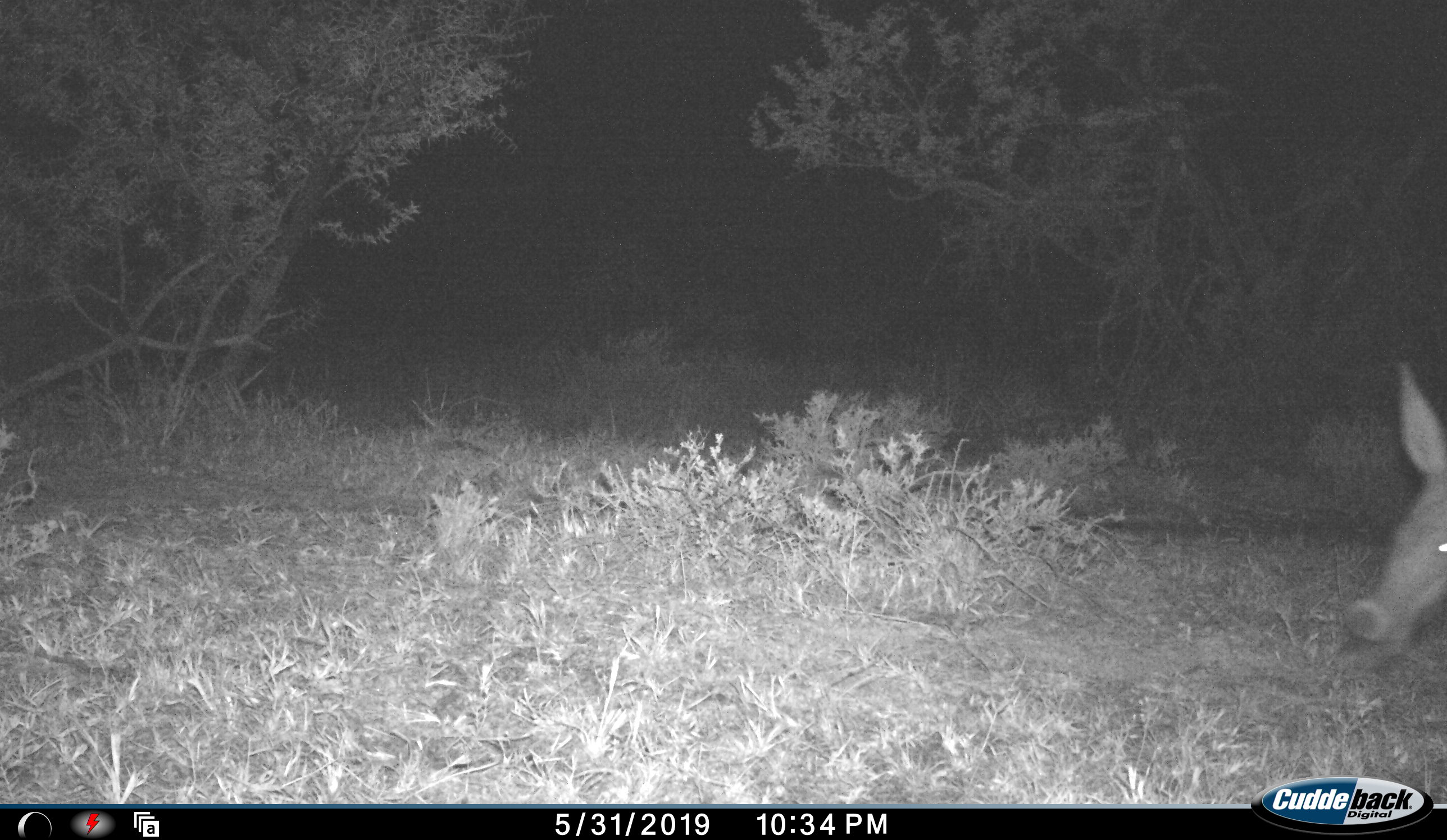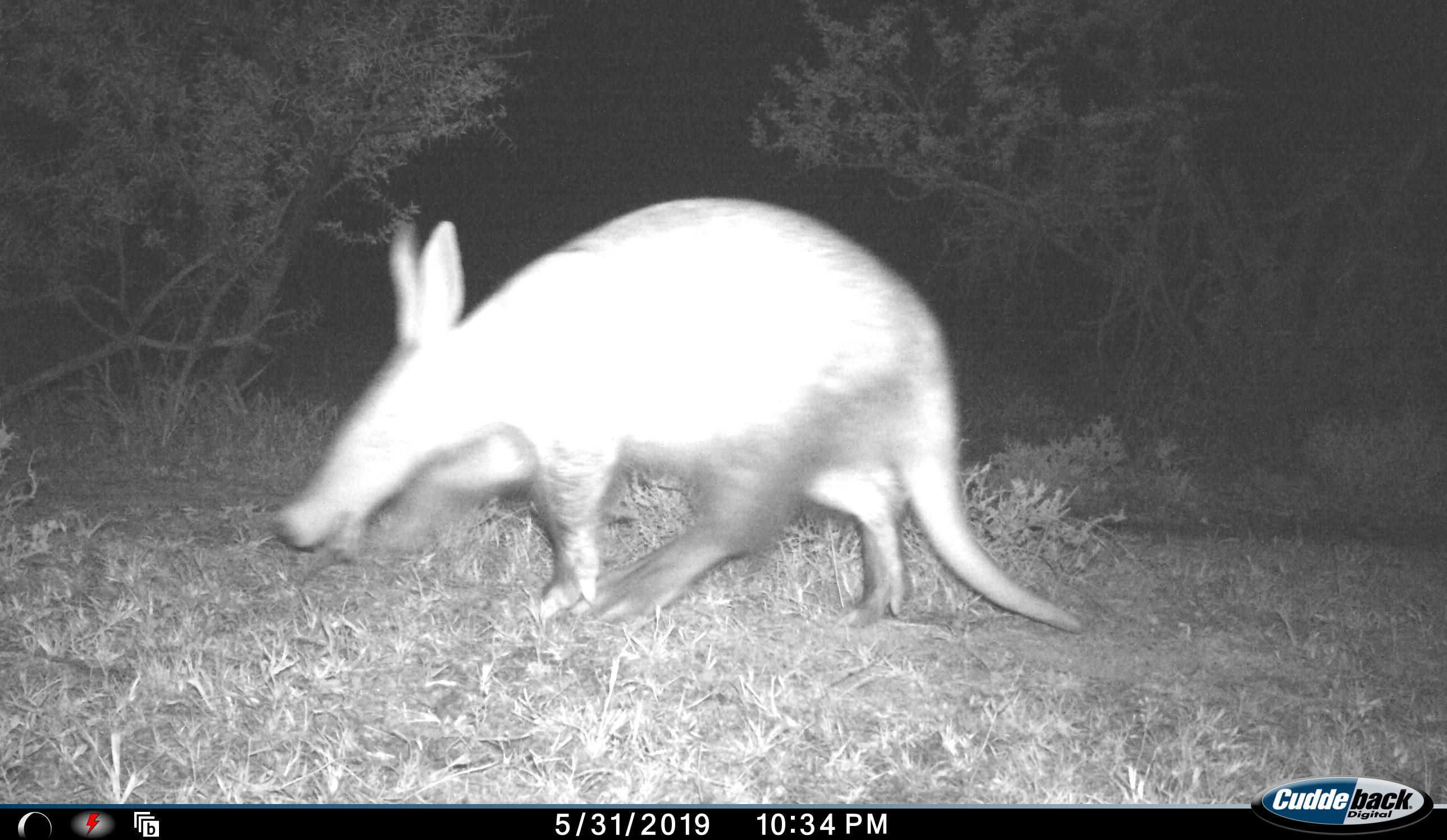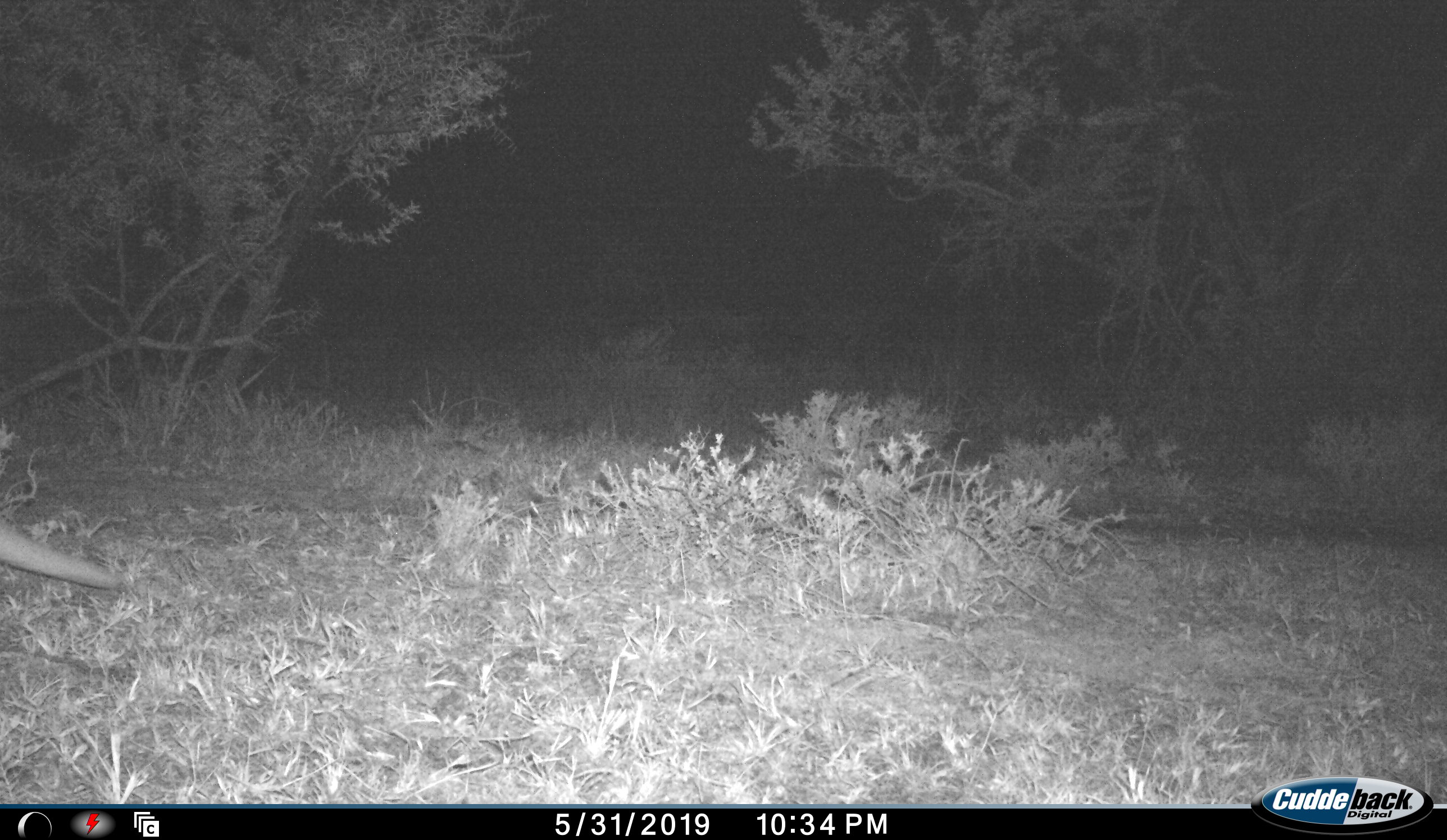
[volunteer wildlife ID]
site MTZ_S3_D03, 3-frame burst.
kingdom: Animalia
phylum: Chordata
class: Mammalia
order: Tubulidentata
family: Orycteropodidae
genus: Orycteropus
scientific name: Orycteropus afer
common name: aardvark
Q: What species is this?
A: Aardvark (Orycteropus afer).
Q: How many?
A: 1.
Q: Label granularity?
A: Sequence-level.